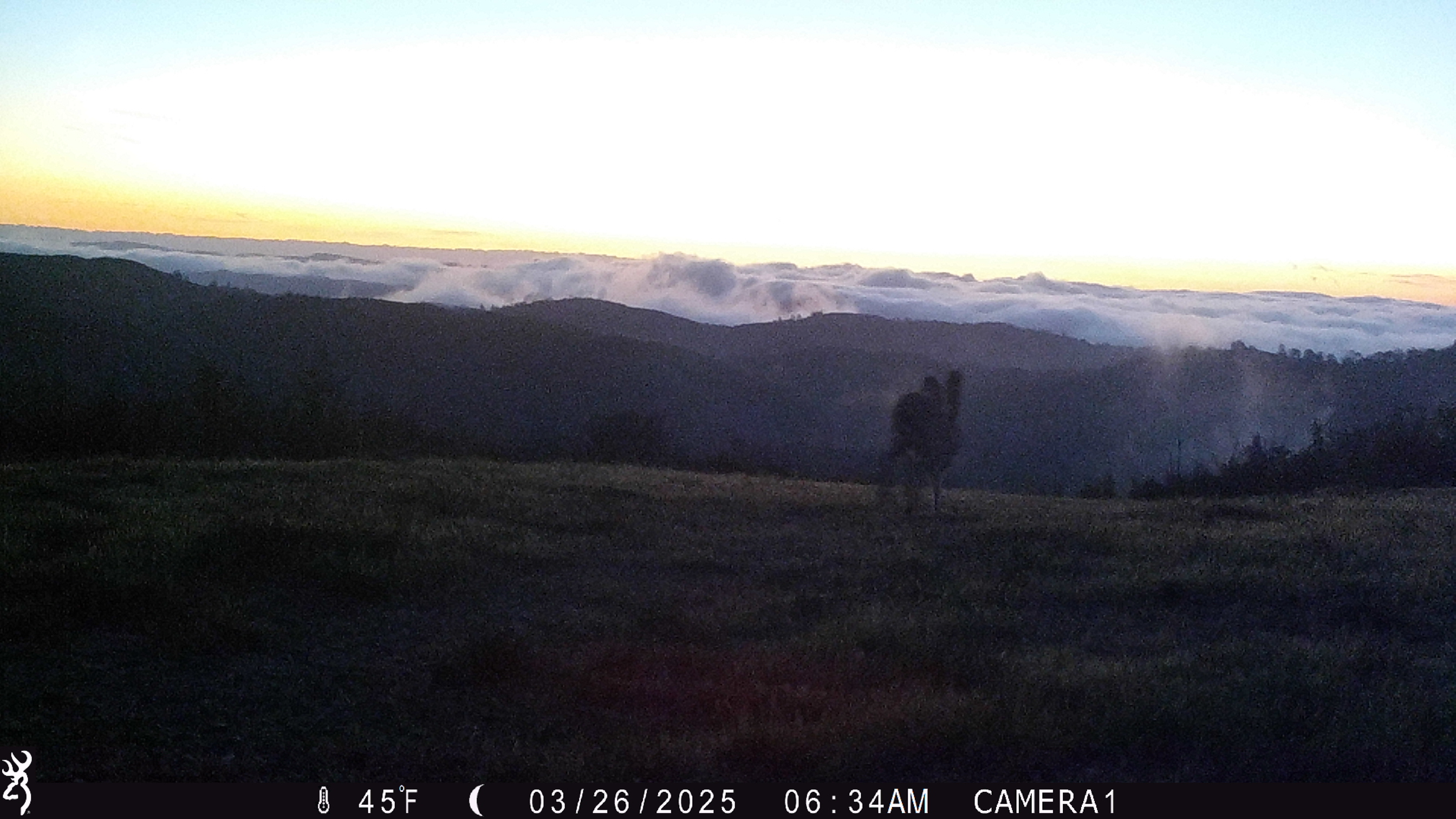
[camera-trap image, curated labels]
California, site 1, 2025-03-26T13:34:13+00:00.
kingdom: Animalia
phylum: Chordata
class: Mammalia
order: Lagomorpha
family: Leporidae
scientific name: Leporidae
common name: rabbit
Rabbit (Leporidae).